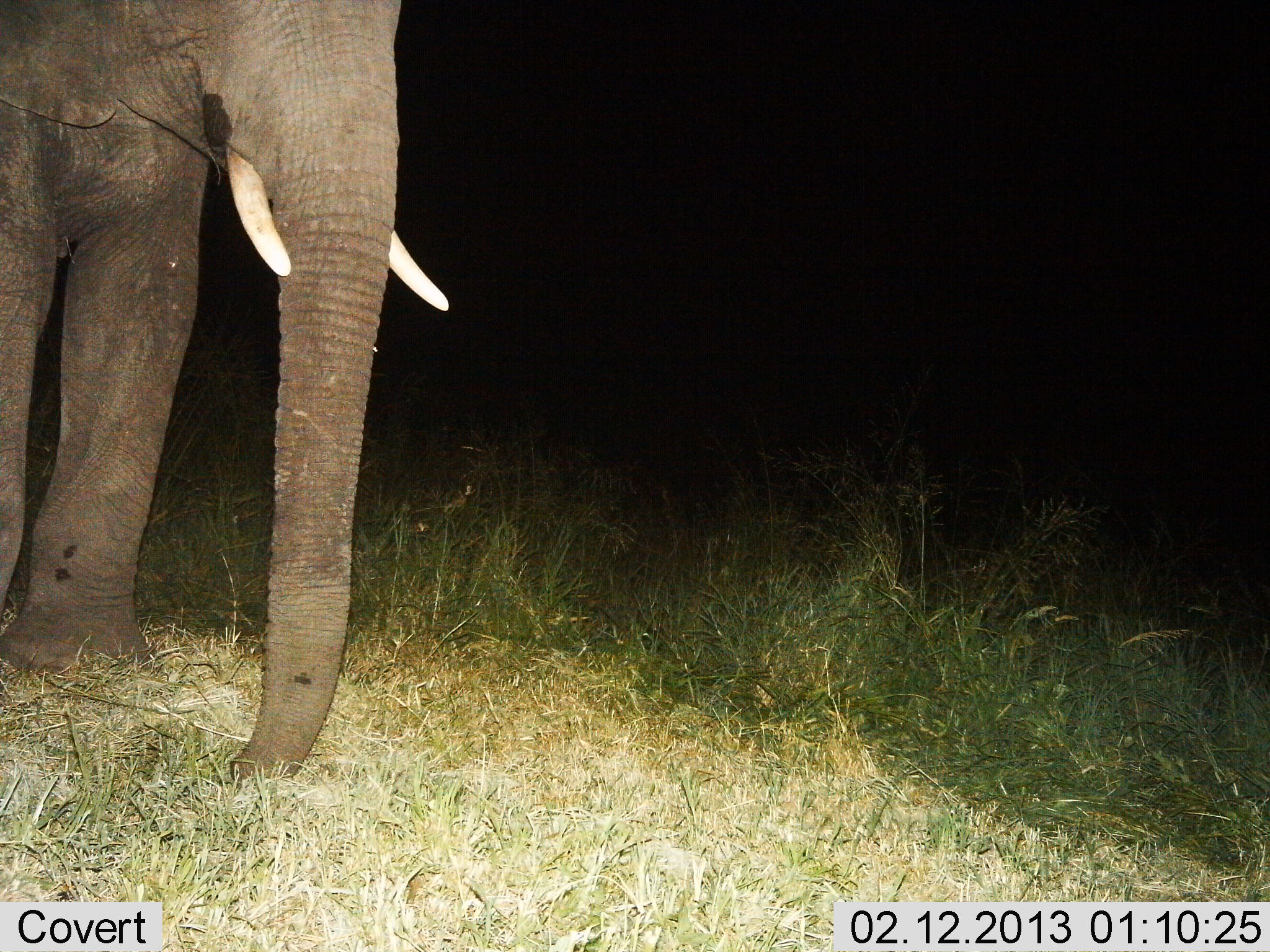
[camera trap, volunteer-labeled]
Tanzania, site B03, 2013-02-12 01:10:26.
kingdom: Animalia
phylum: Chordata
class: Mammalia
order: Proboscidea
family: Elephantidae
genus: Loxodonta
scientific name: Loxodonta africana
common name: african bush elephant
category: elephant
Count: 1.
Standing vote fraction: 91%.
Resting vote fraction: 0%.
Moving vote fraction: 9%.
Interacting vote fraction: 0%.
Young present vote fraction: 0%.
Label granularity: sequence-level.